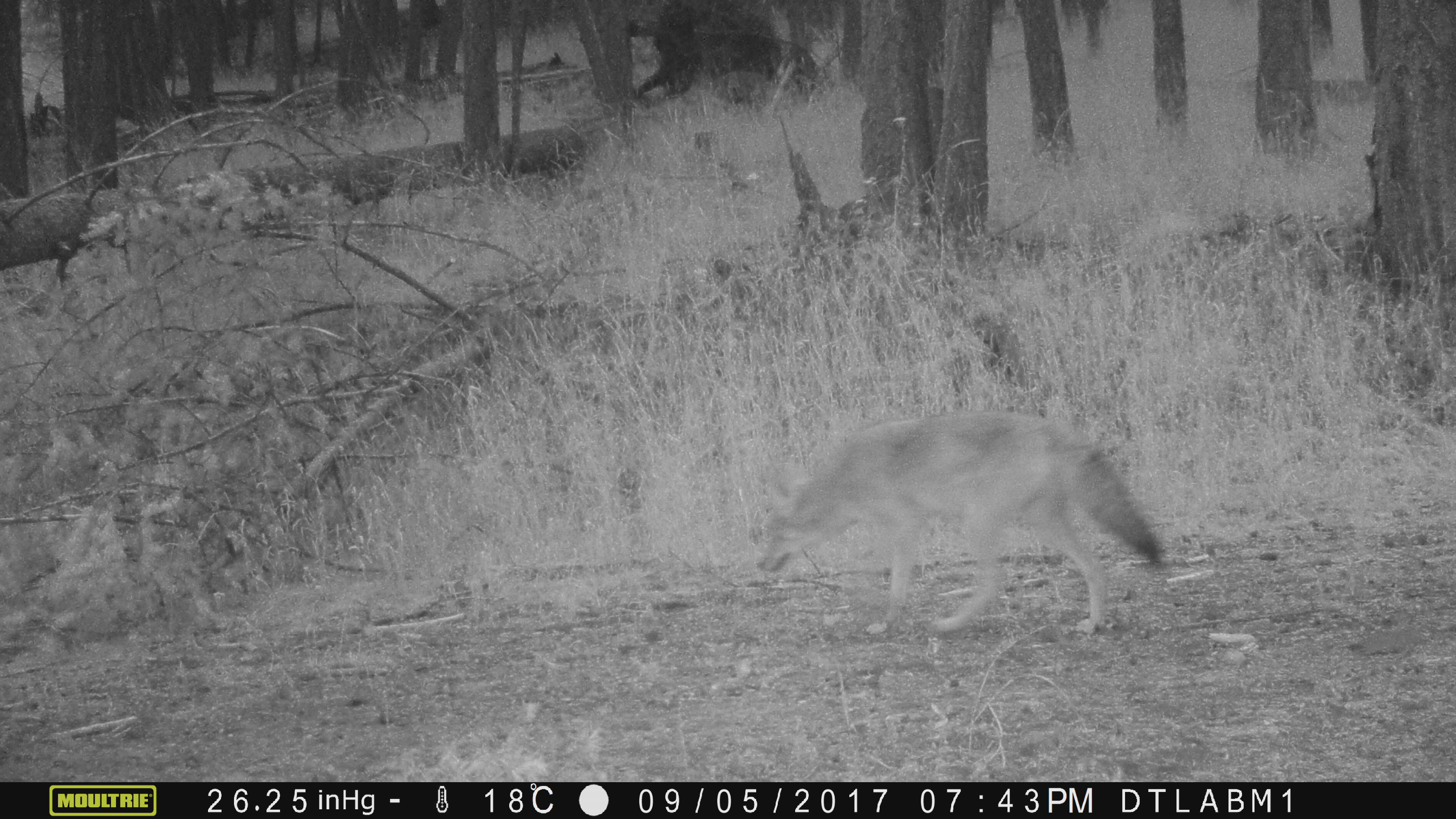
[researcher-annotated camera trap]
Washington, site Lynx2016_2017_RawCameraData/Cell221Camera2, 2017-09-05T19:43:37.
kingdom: Animalia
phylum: Chordata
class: Mammalia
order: Carnivora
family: Canidae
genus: Canis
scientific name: Canis latrans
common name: coyote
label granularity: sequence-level